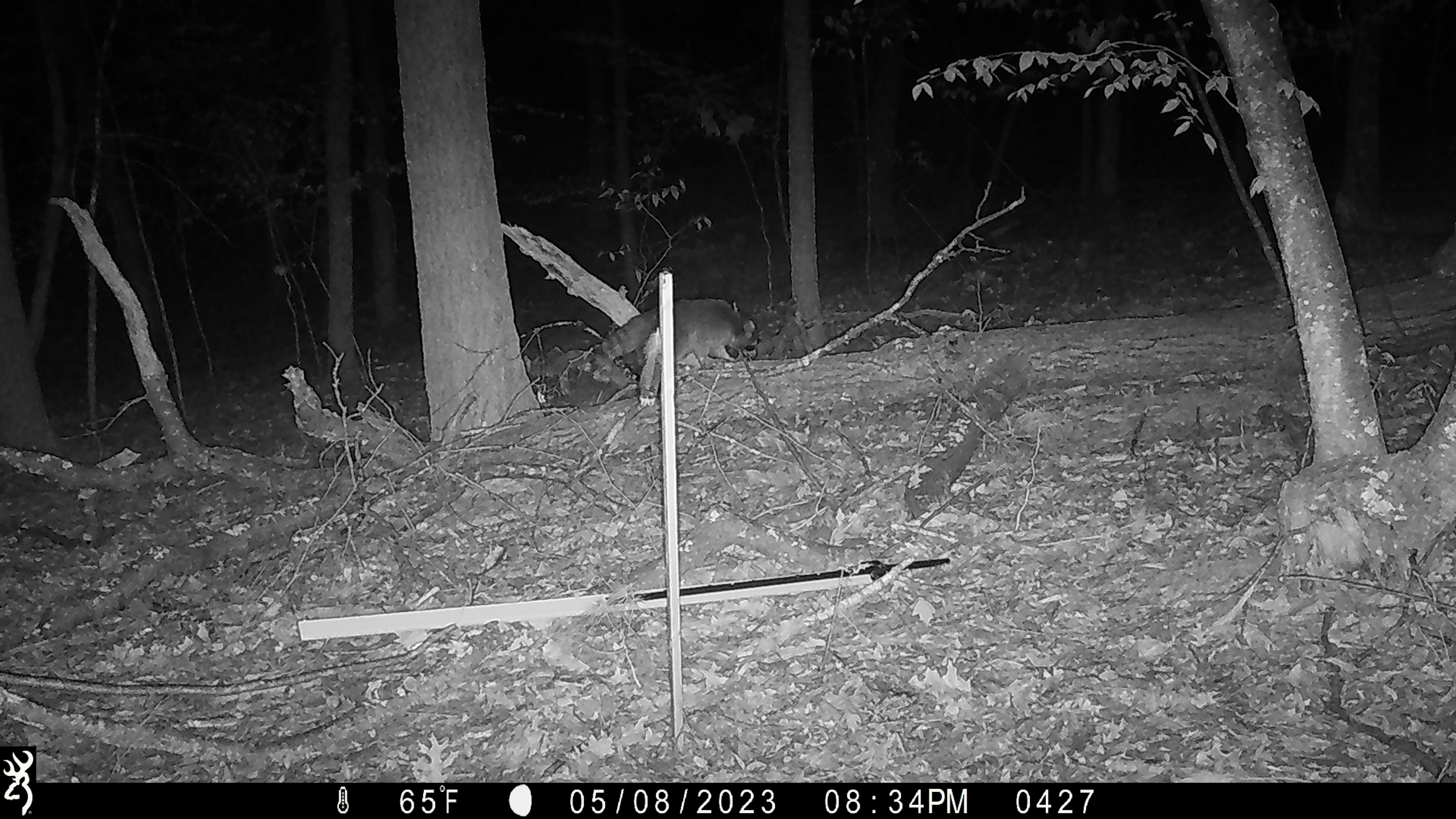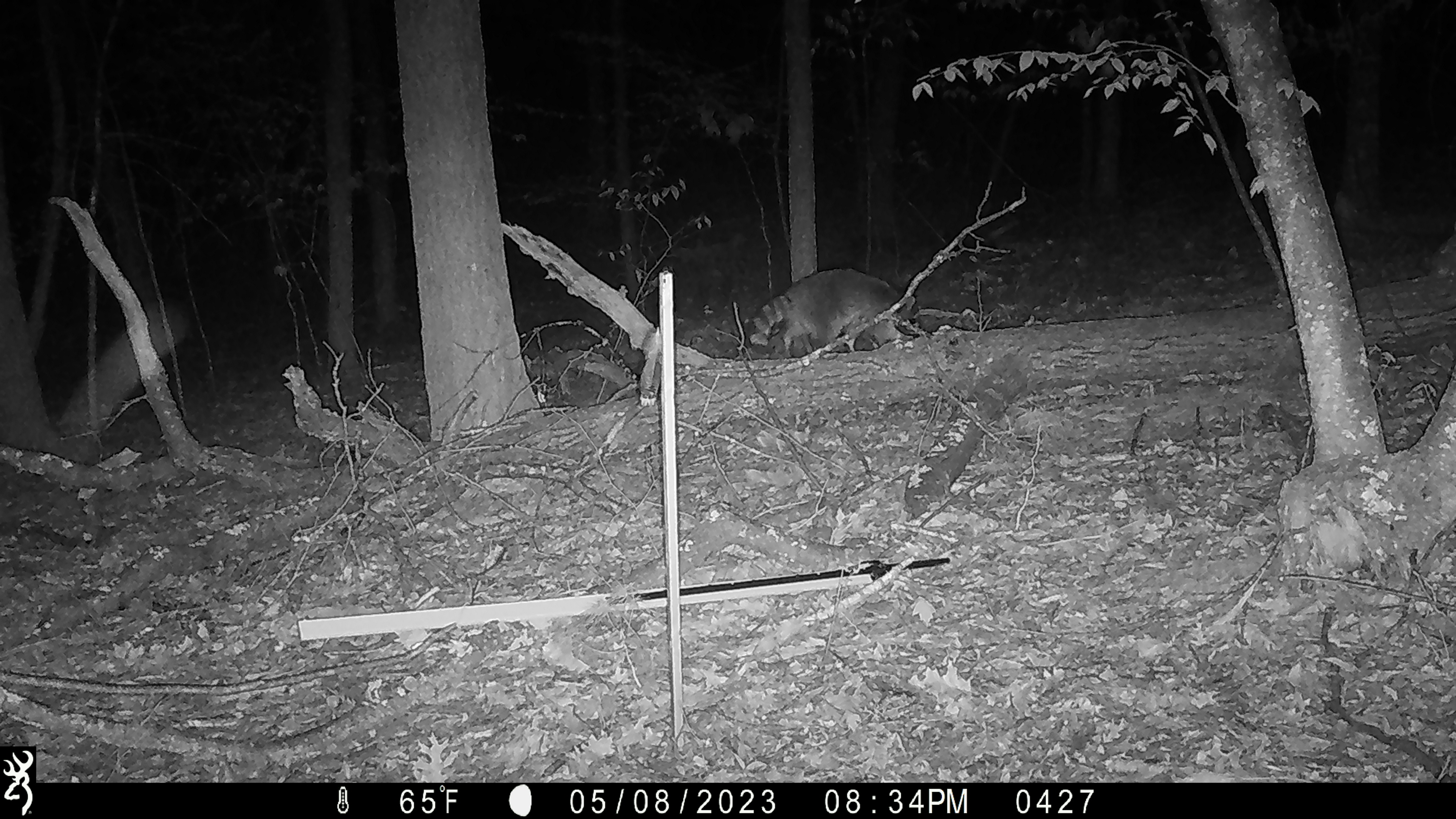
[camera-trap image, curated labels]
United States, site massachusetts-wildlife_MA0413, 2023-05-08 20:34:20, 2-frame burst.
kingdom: Animalia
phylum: Chordata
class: Mammalia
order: Carnivora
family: Procyonidae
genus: Procyon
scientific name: Procyon lotor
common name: raccoon